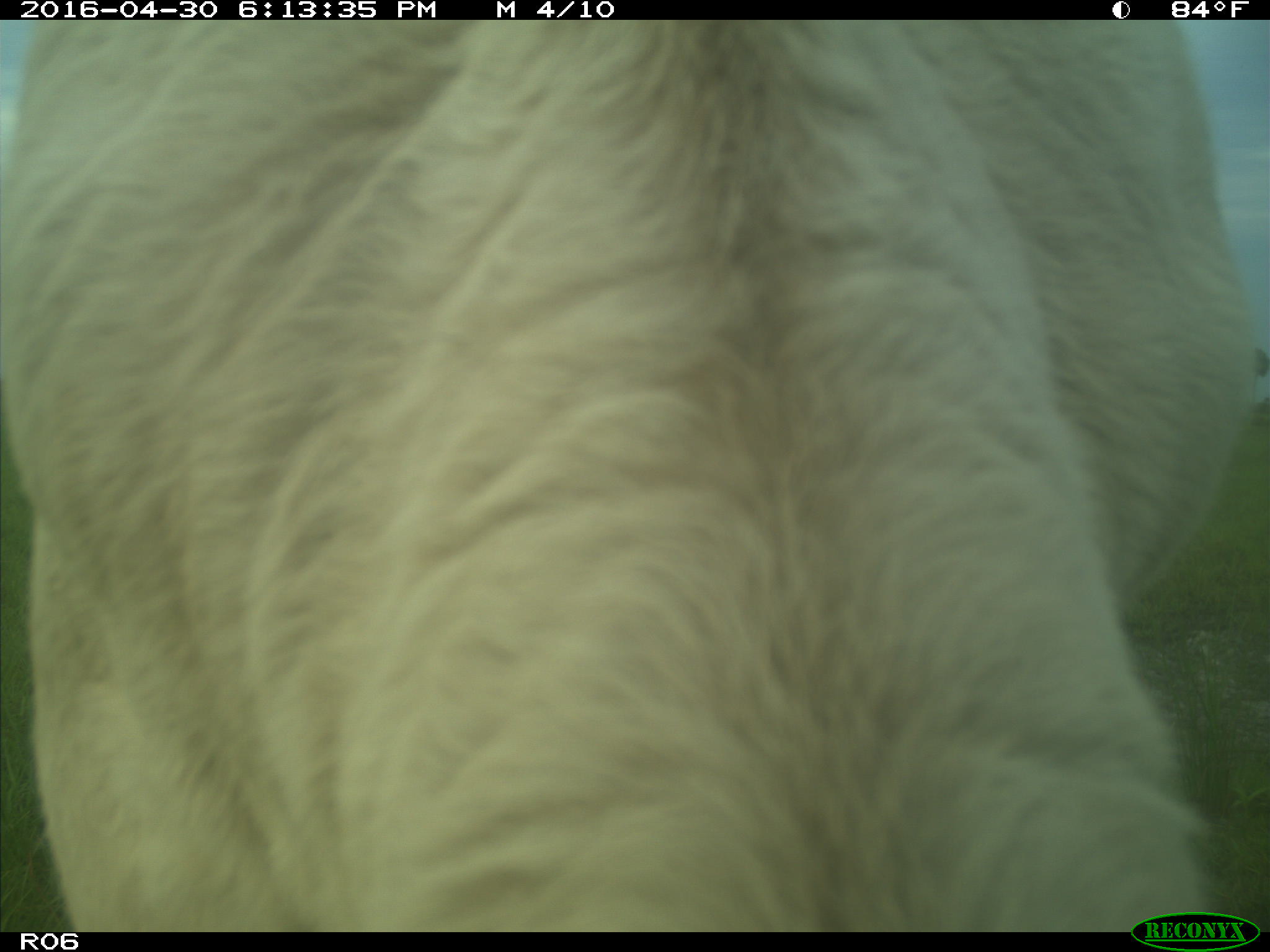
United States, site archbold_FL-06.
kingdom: Animalia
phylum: Chordata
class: Mammalia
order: Artiodactyla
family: Bovidae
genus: Bos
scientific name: Bos taurus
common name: domestic cow